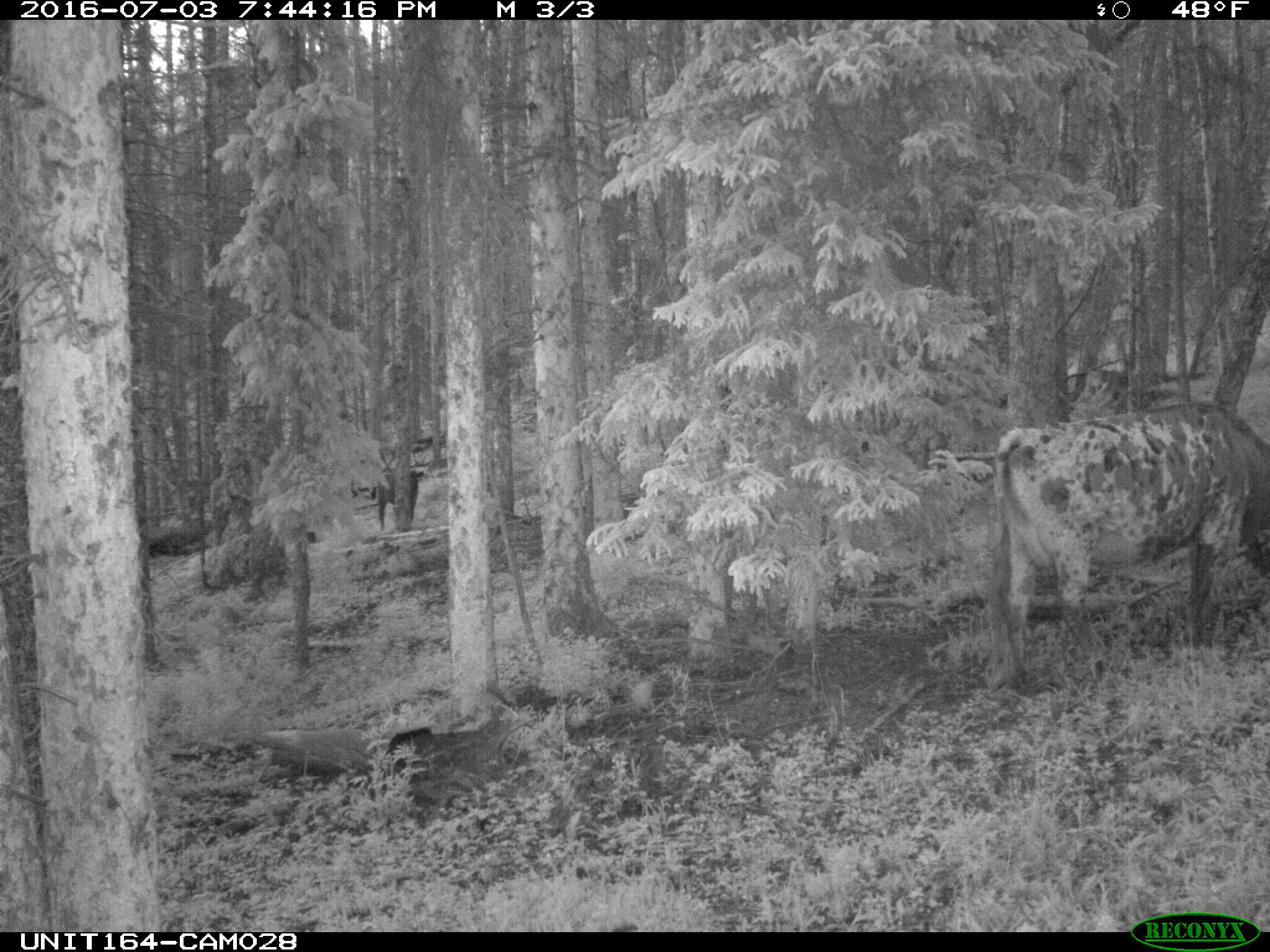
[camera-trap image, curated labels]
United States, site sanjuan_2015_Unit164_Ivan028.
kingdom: Animalia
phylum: Chordata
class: Mammalia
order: Artiodactyla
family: Bovidae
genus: Bos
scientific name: Bos taurus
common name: domestic cow